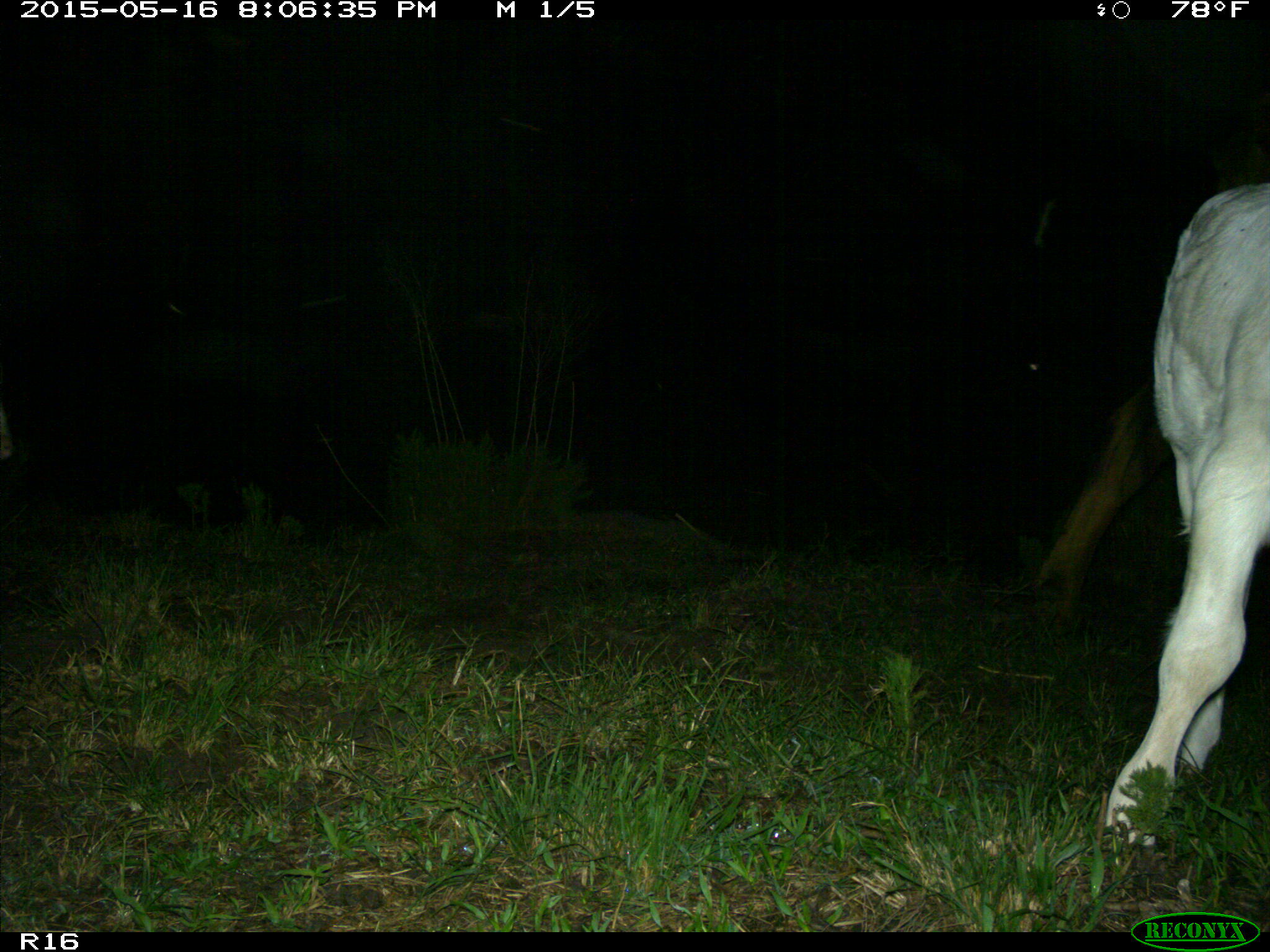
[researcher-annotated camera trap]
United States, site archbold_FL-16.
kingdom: Animalia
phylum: Chordata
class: Mammalia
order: Artiodactyla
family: Bovidae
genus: Bos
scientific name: Bos taurus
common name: domestic cow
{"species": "Bos taurus (domestic cow)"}